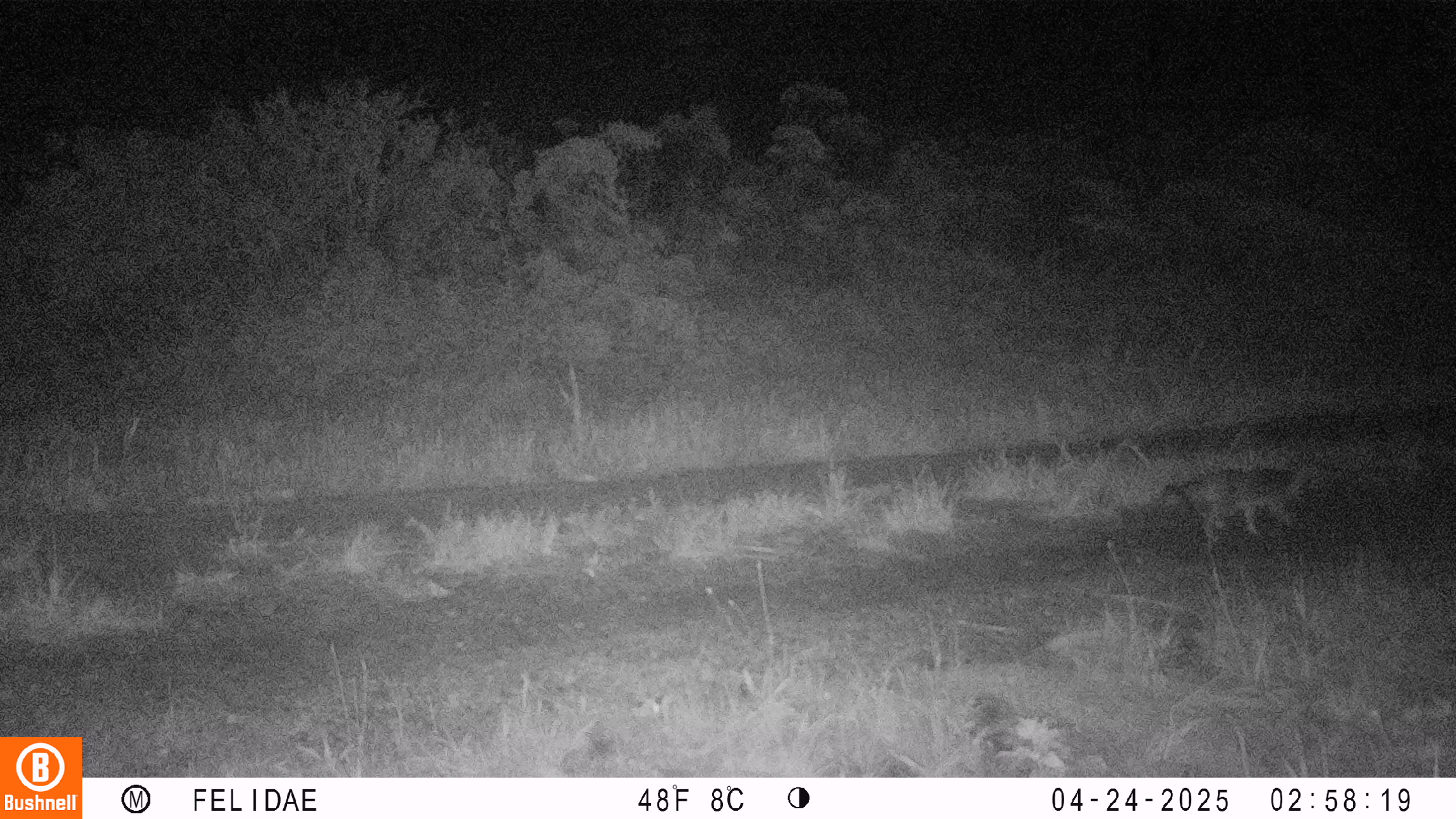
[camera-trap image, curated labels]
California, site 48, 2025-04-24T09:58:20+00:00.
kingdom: Animalia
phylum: Chordata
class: Mammalia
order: Carnivora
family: Canidae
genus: Urocyon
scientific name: Urocyon cinereoargenteus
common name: gray fox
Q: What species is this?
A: Gray fox (Urocyon cinereoargenteus).